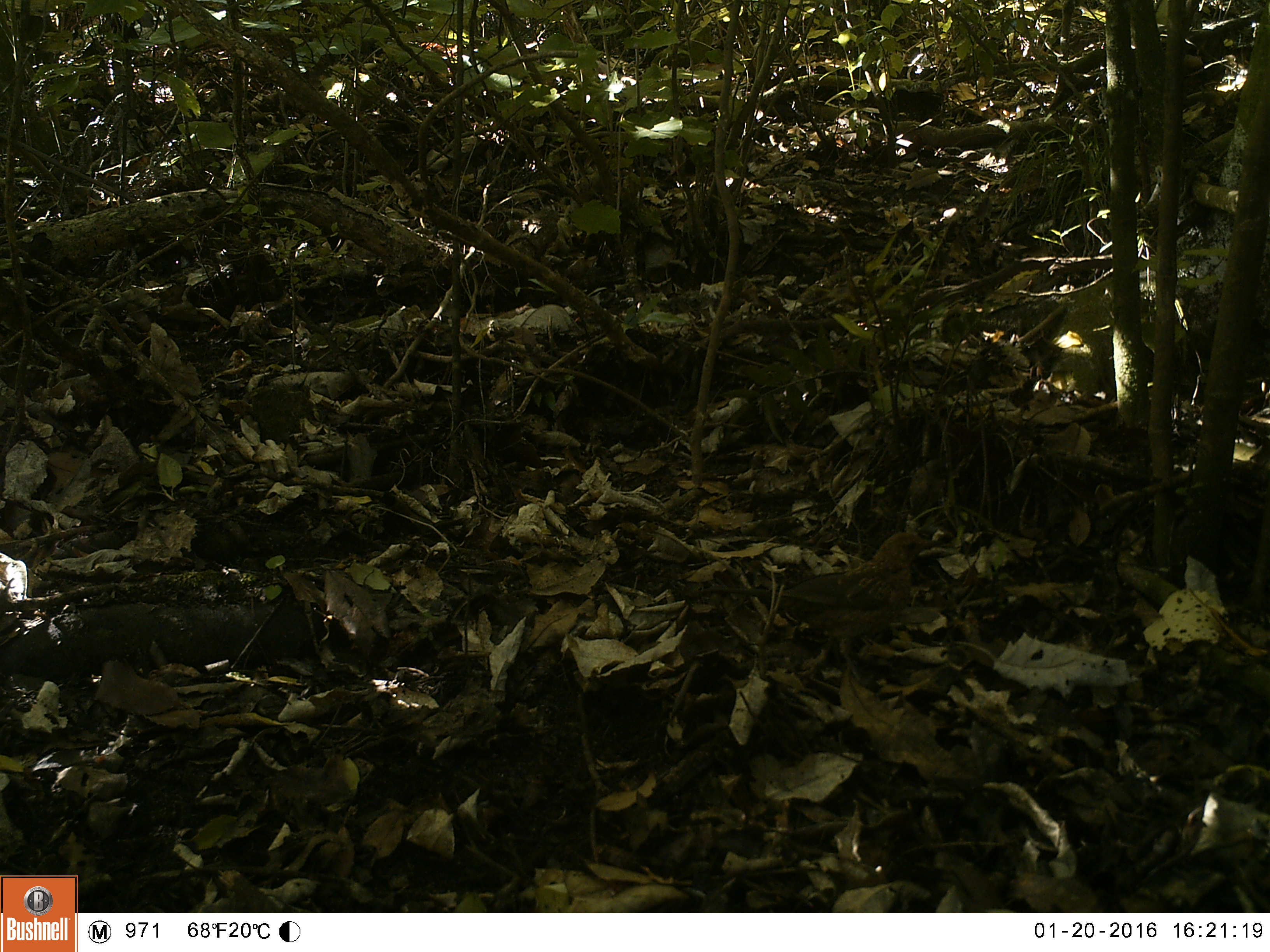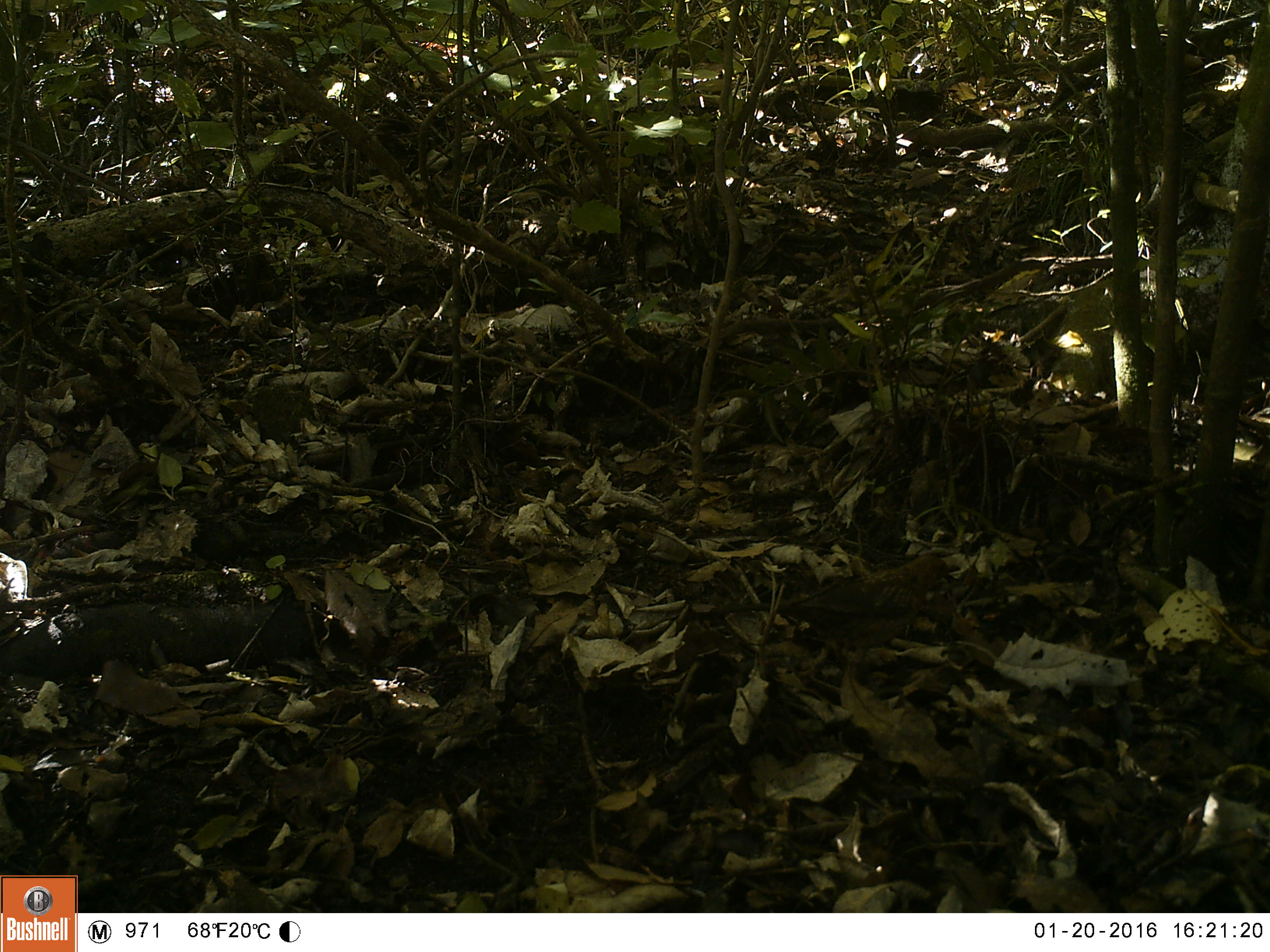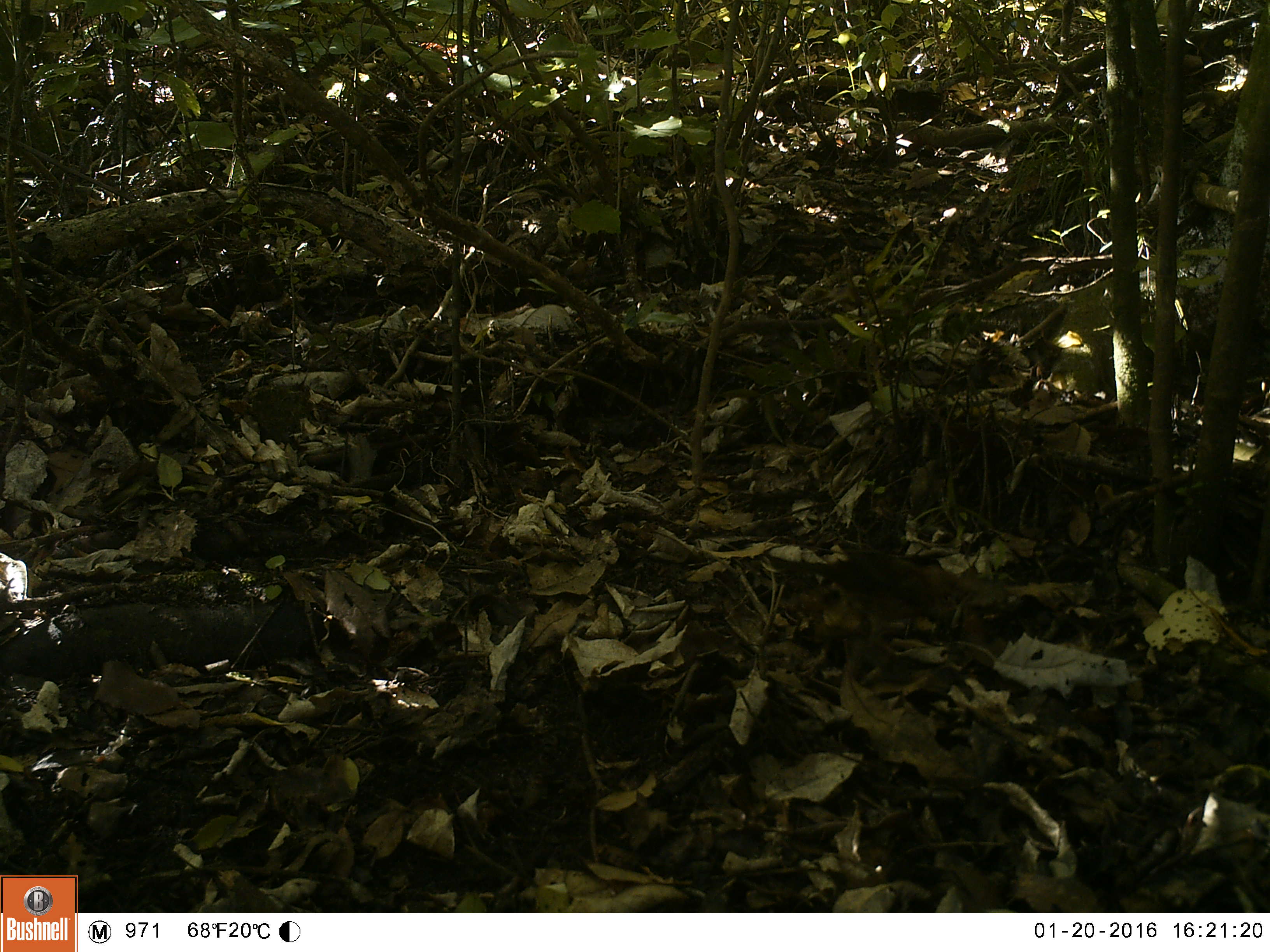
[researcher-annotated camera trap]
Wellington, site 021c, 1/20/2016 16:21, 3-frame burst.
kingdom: Animalia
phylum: Chordata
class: Aves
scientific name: Aves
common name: bird